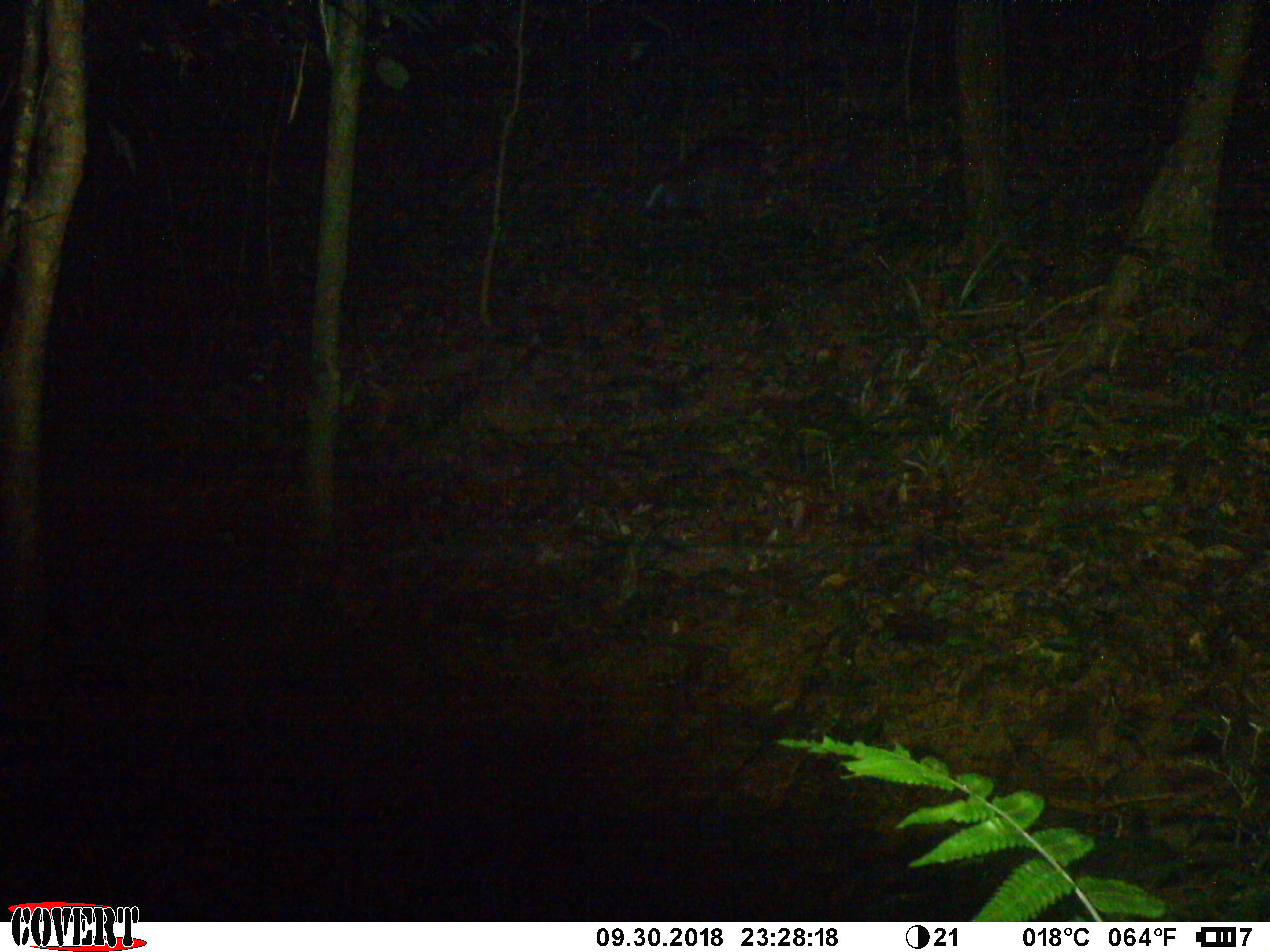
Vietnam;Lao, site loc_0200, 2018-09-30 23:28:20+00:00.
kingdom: Animalia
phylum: Chordata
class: Mammalia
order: Artiodactyla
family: Cervidae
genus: Muntiacus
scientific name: Muntiacus rooseveltorum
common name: roosevelt's muntjac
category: roosevelts muntjac group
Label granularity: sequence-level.